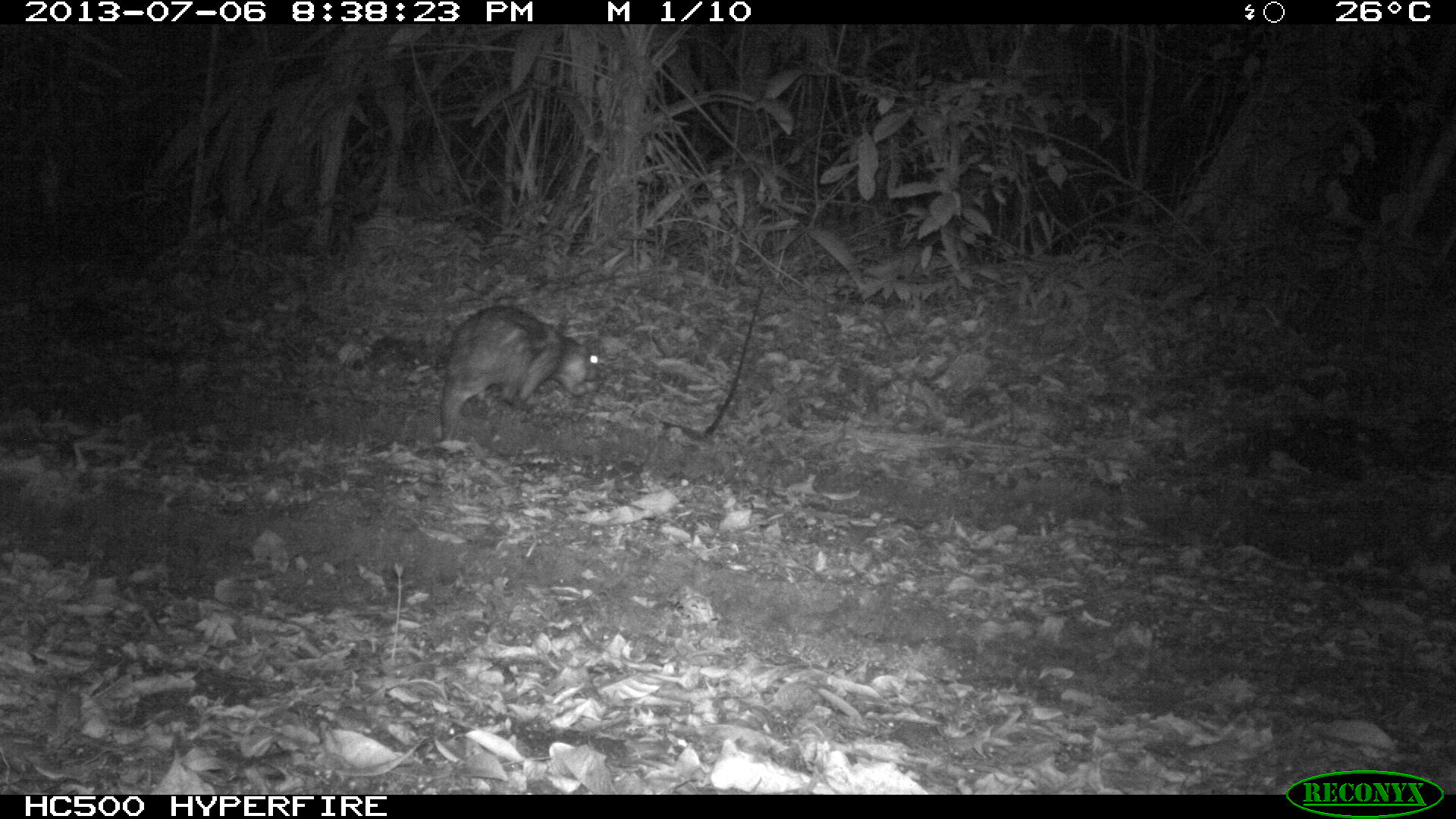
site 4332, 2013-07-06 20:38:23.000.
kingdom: Animalia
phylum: Chordata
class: Mammalia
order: Rodentia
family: Cuniculidae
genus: Cuniculus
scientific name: Cuniculus paca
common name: lowland paca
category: agouti paca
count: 1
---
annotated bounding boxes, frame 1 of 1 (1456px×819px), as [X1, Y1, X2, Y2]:
agouti paca: [436, 302, 604, 446]